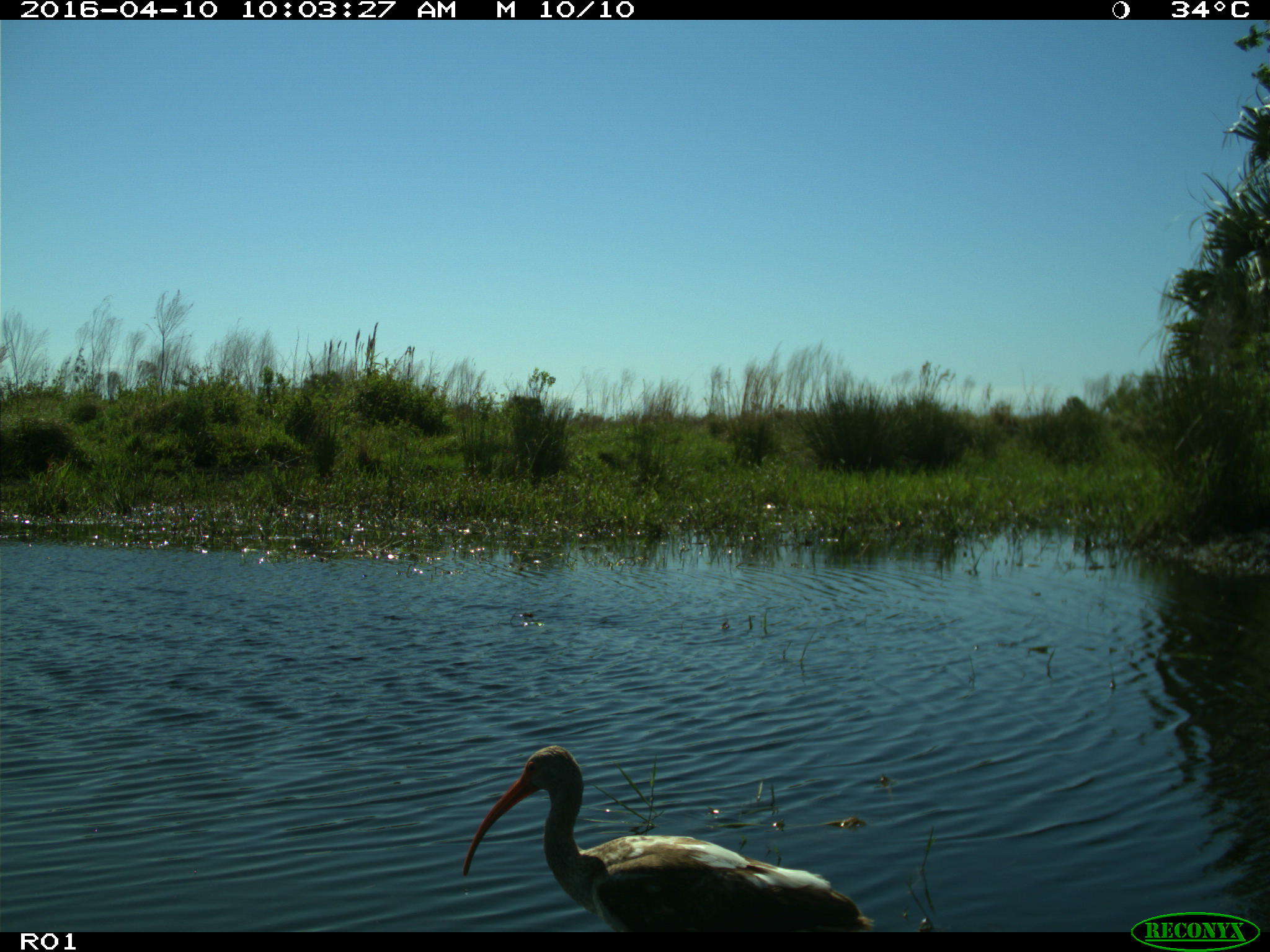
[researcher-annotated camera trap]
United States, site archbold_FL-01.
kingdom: Animalia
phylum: Chordata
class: Aves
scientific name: Aves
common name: birds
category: unidentified bird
Unidentified bird (birds) (Aves).